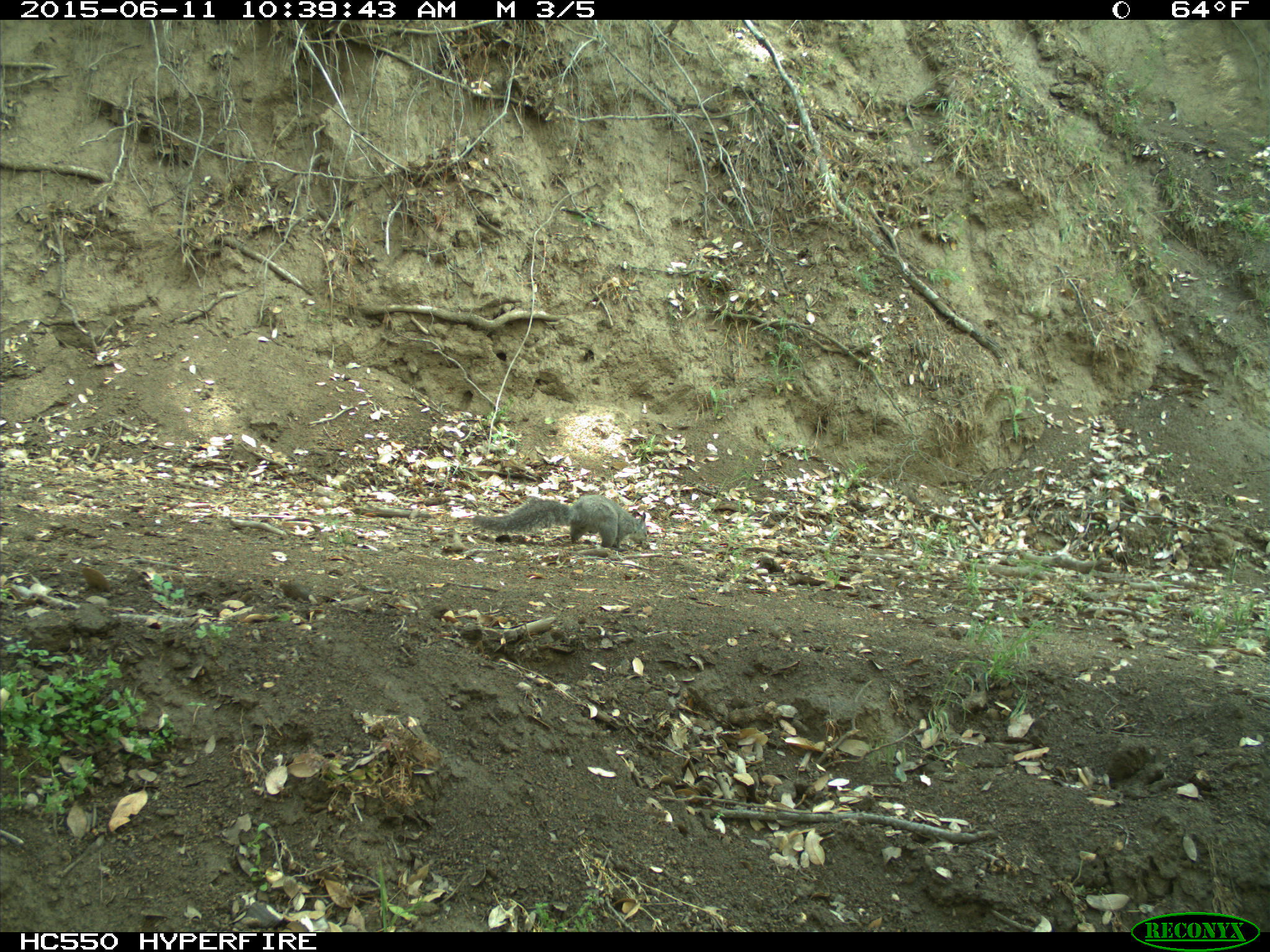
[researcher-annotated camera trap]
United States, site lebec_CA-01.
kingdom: Animalia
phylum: Chordata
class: Mammalia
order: Rodentia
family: Sciuridae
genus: Sciurus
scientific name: Sciurus carolinensis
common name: eastern gray squirrel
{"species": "Sciurus carolinensis (eastern gray squirrel)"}